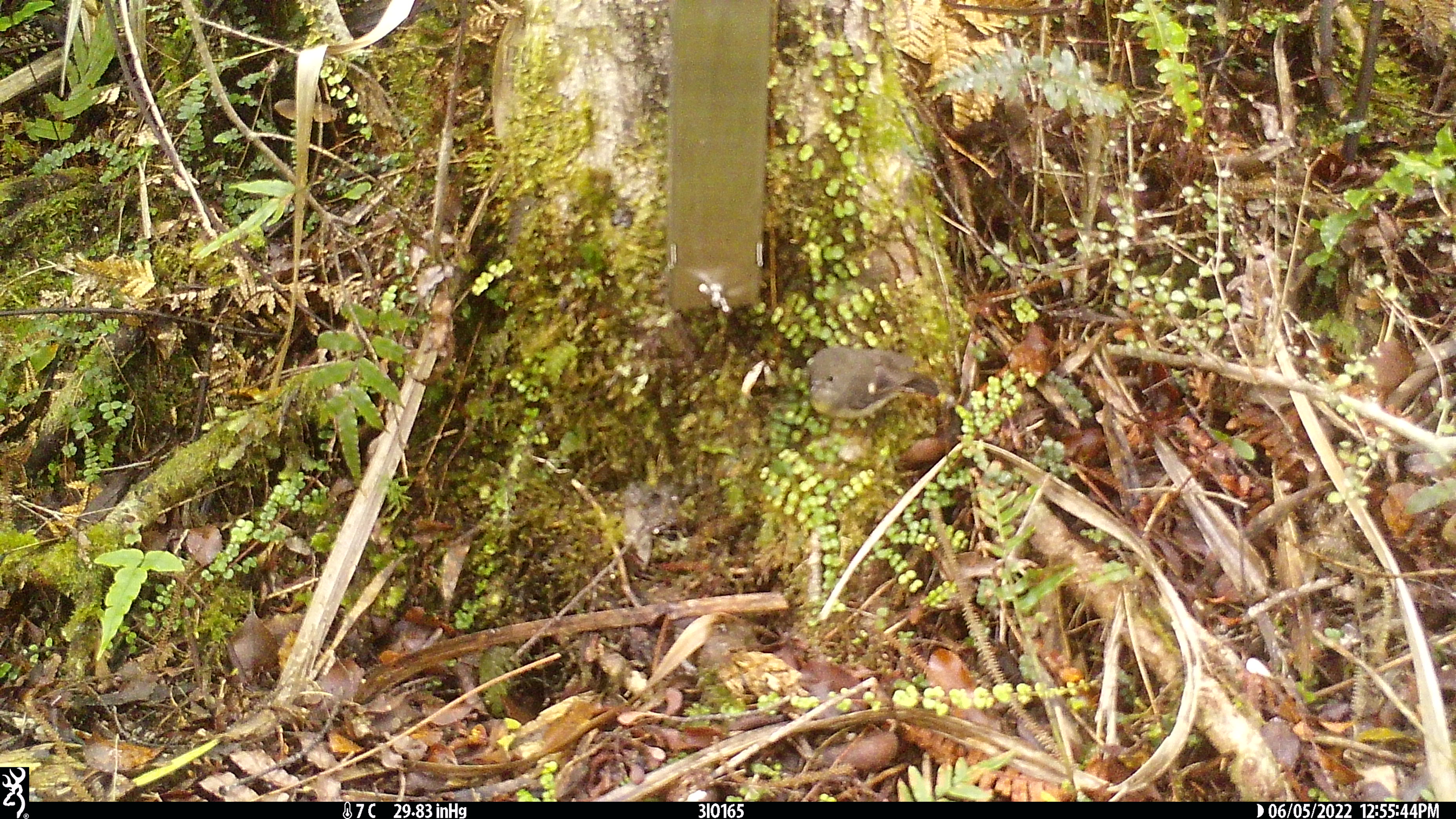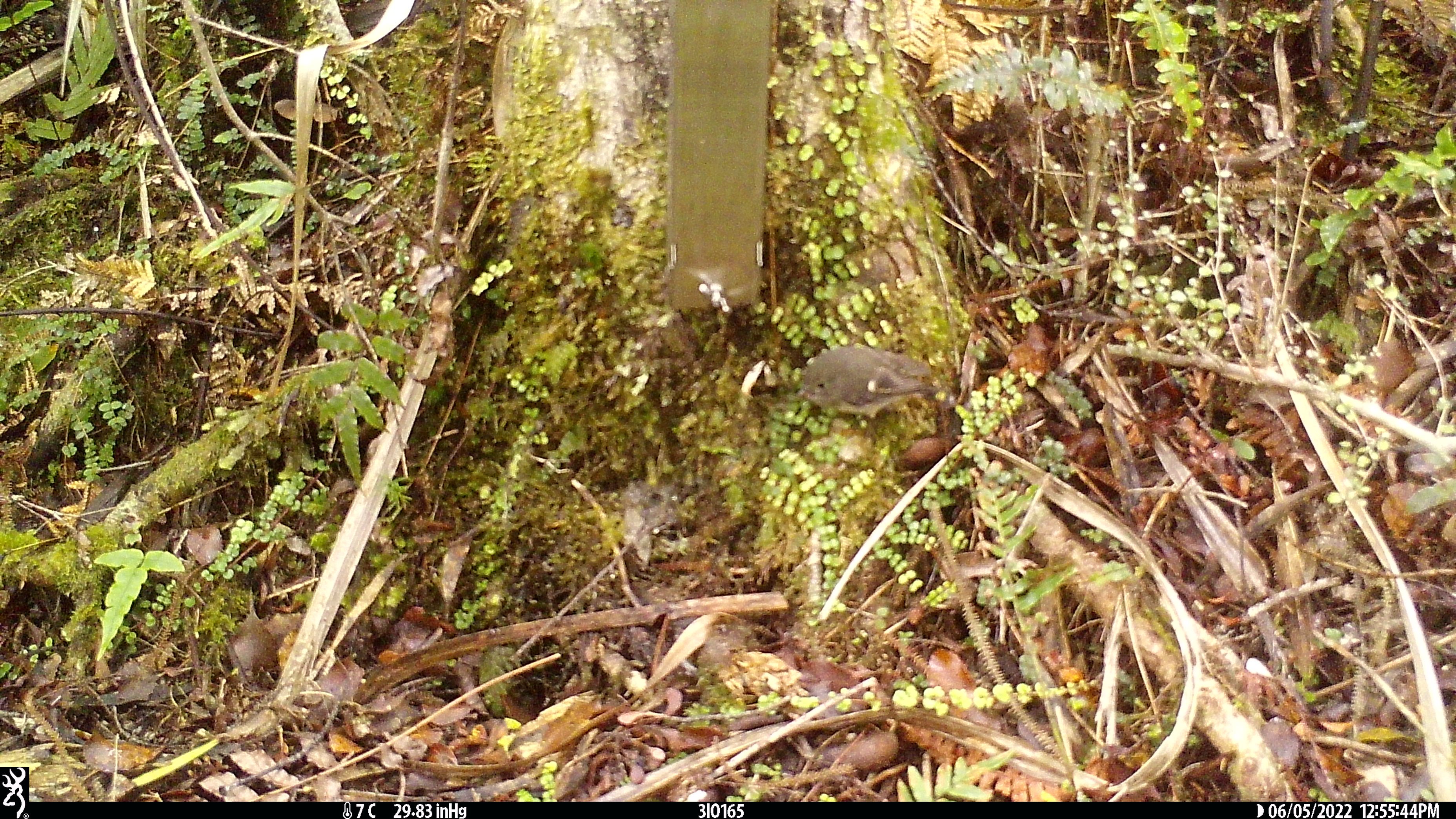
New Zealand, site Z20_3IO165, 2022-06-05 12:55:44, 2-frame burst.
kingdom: Animalia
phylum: Chordata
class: Aves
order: Passeriformes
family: Petroicidae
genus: Petroica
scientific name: Petroica macrocephala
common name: tomtit